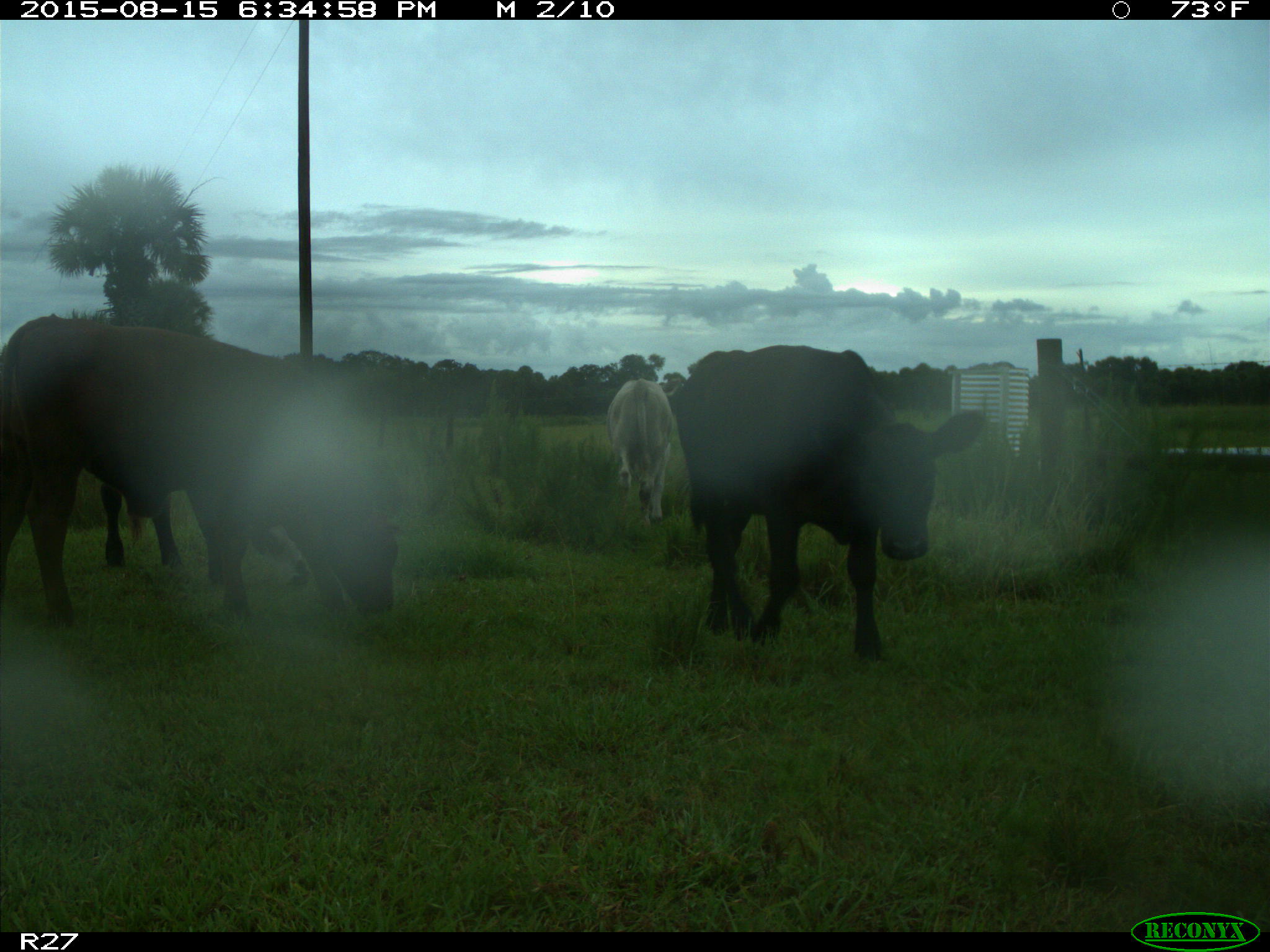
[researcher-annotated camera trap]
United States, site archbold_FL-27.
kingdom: Animalia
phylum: Chordata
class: Mammalia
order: Artiodactyla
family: Bovidae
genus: Bos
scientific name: Bos taurus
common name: domestic cow